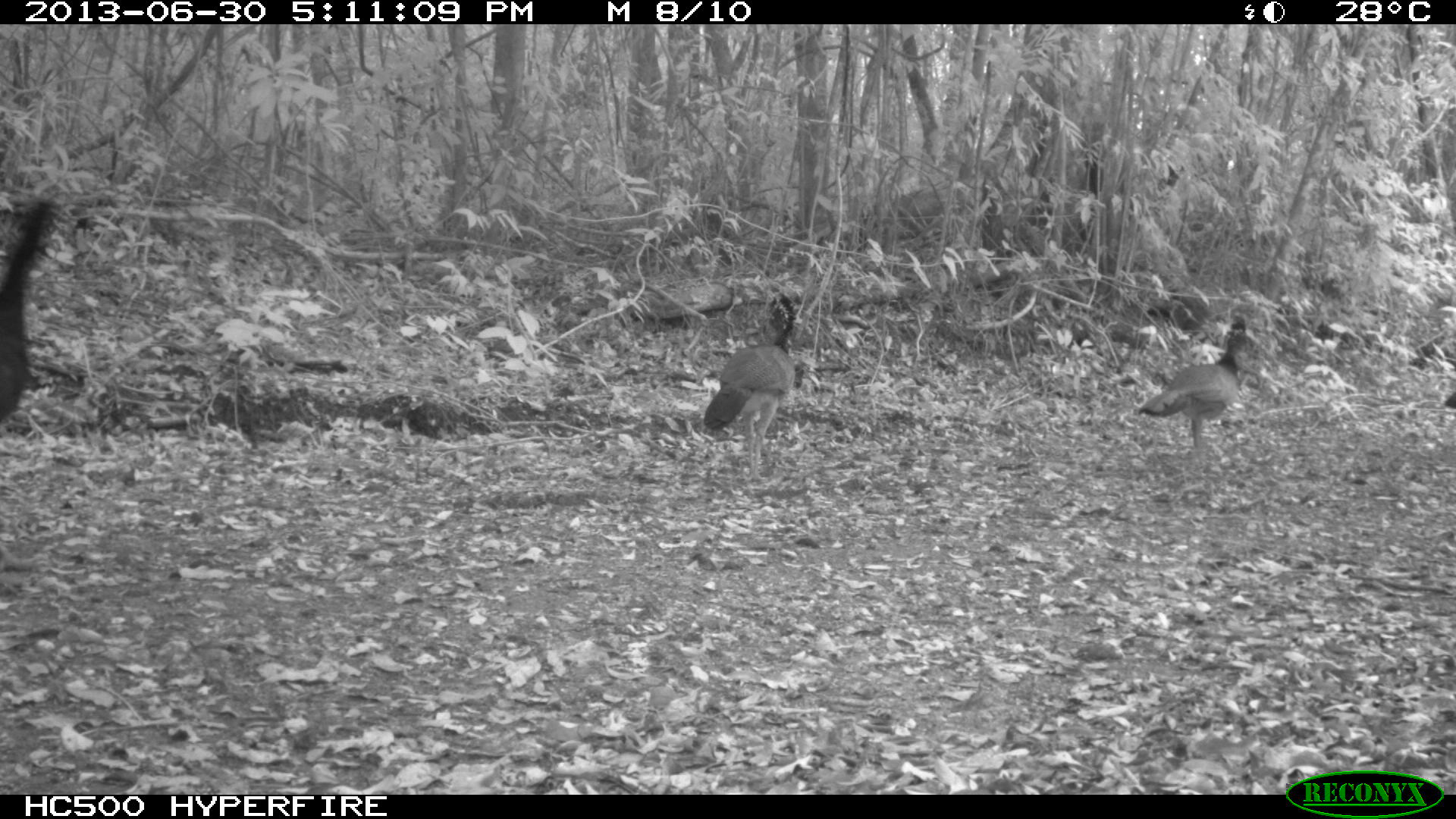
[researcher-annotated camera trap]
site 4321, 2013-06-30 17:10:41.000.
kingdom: Animalia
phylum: Chordata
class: Aves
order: Galliformes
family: Cracidae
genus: Crax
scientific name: Crax rubra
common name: great curassow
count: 4